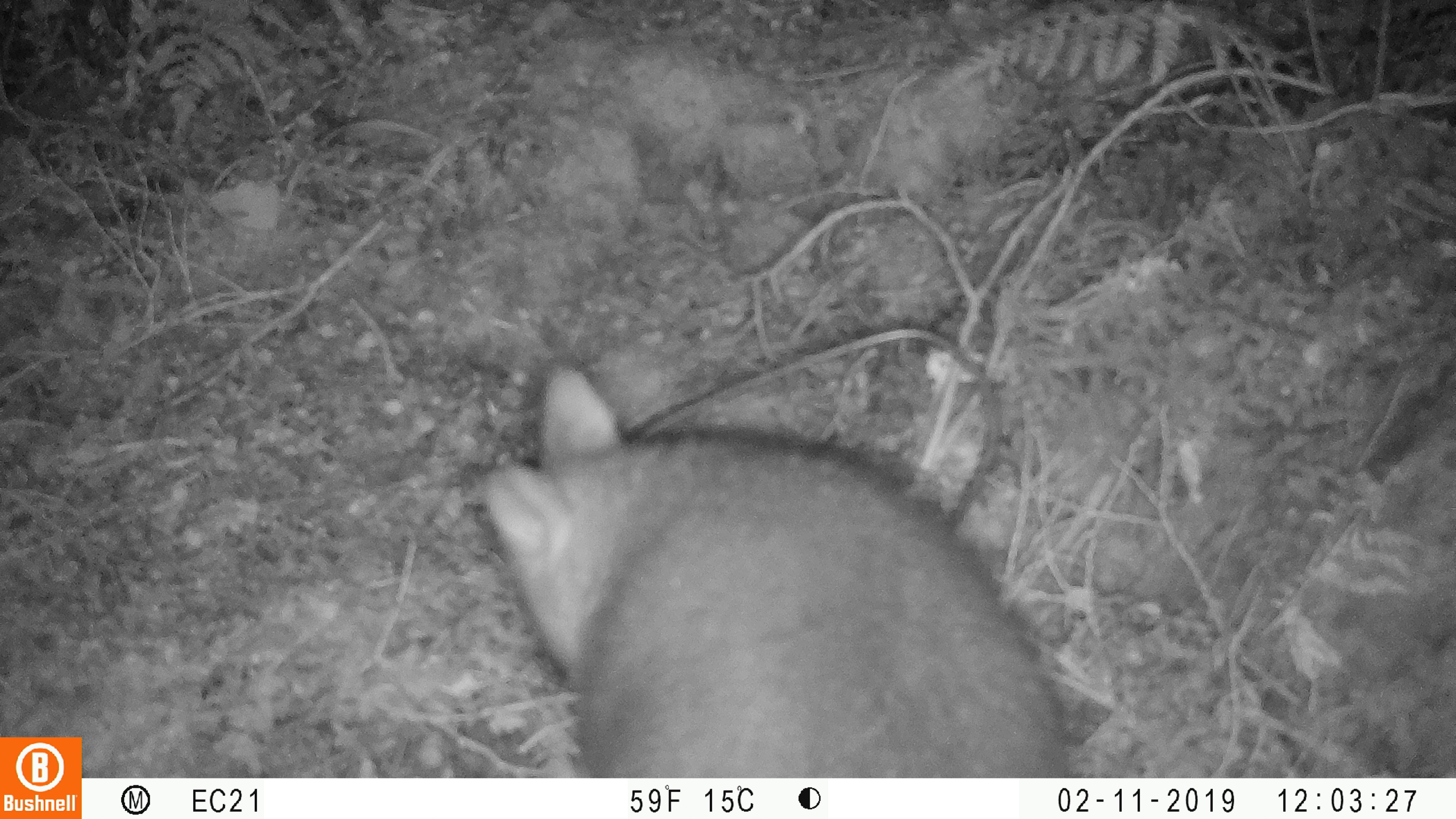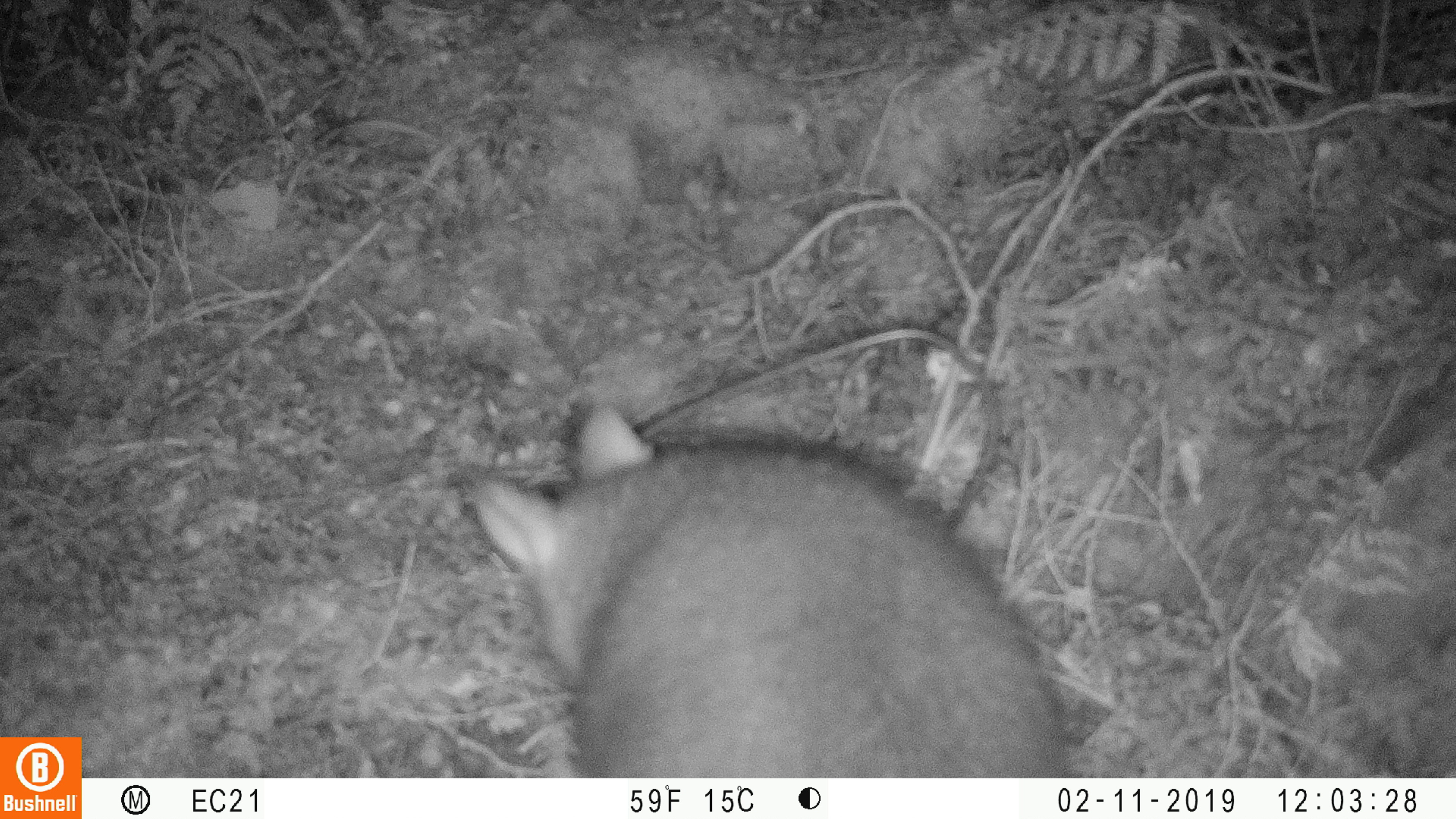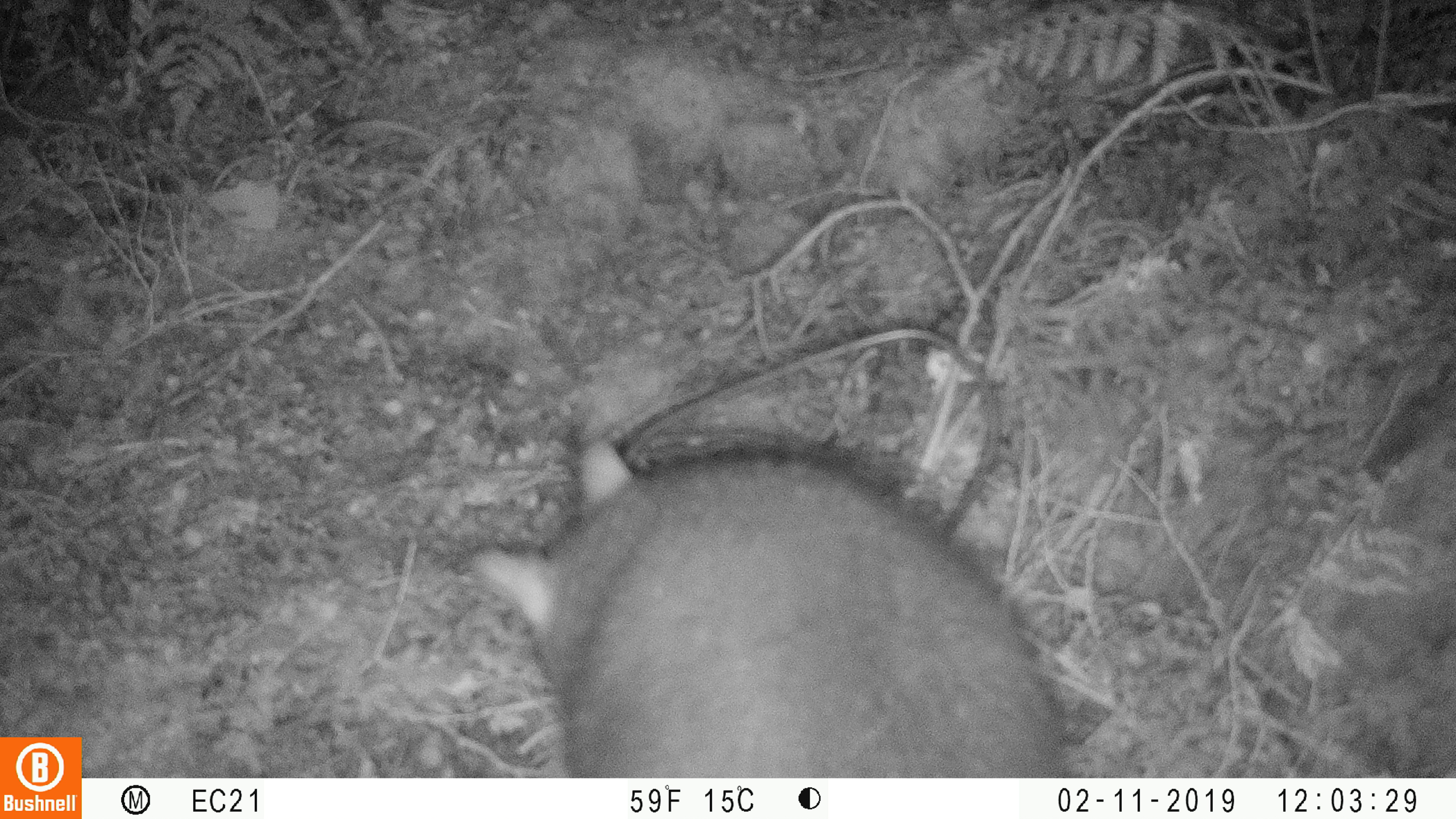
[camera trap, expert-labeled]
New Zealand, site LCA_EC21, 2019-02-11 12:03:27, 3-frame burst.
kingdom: Animalia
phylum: Chordata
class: Mammalia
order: Diprotodontia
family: Phalangeridae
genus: Trichosurus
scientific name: Trichosurus vulpecula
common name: common brushtail possum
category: possum